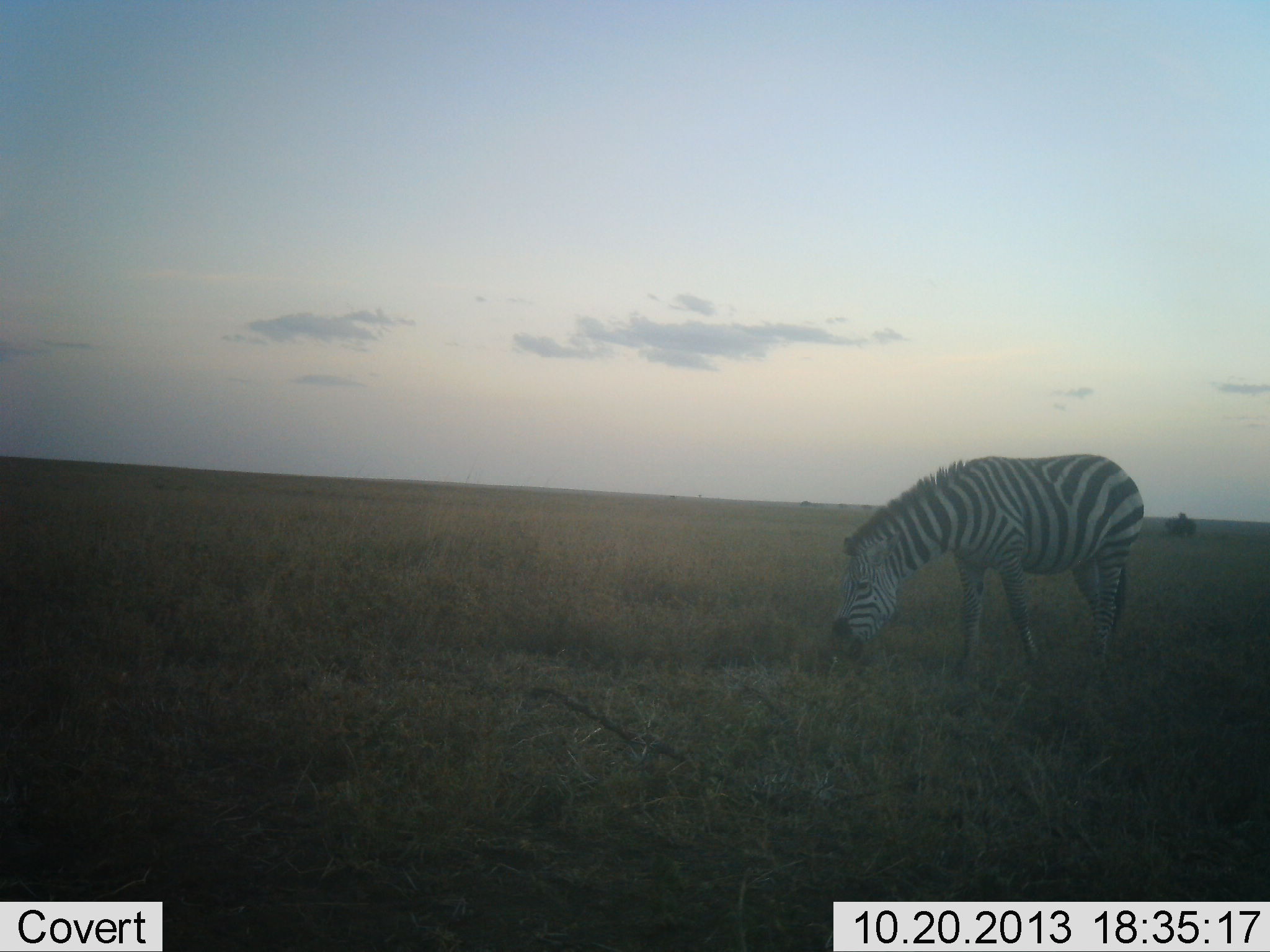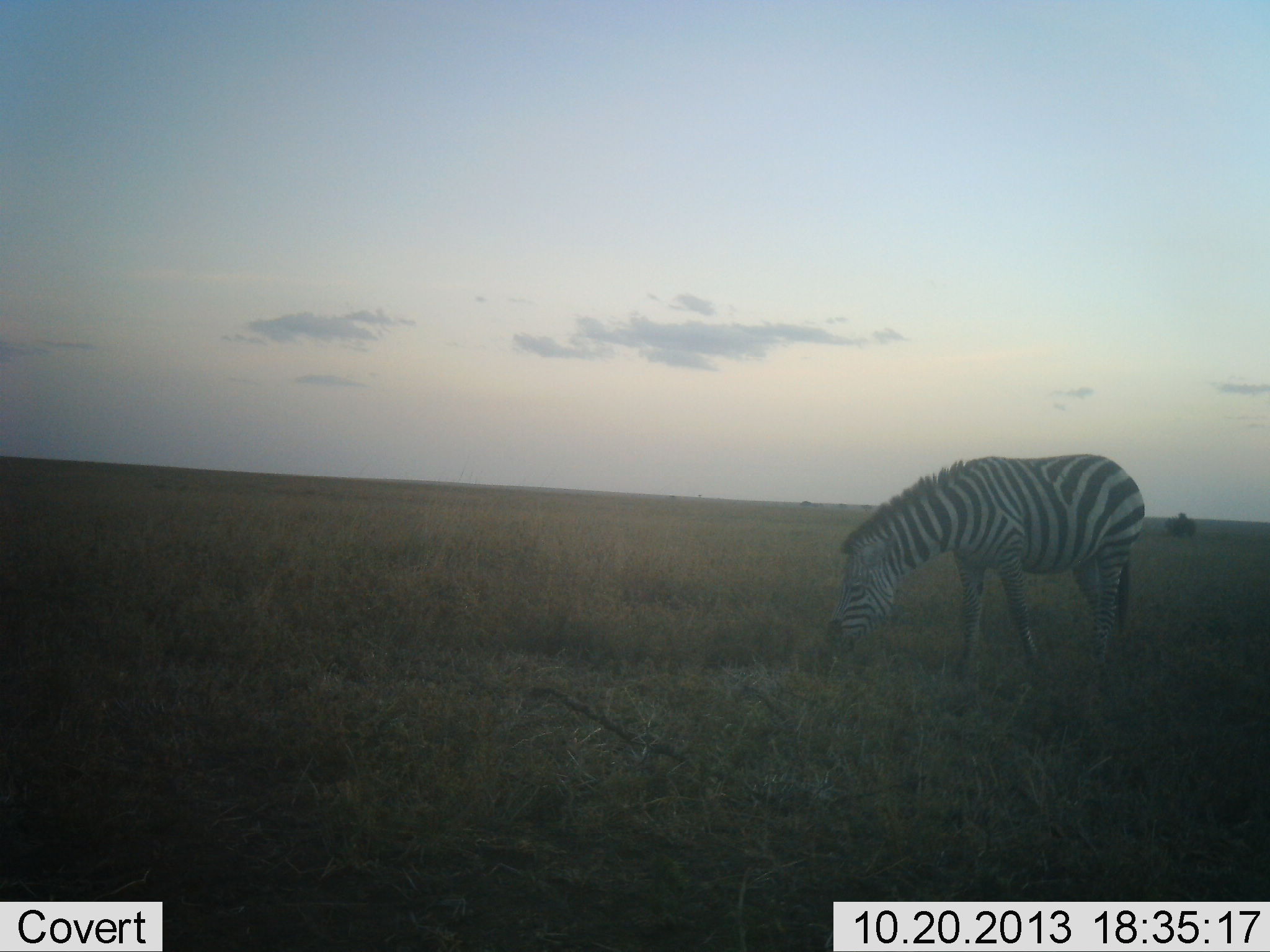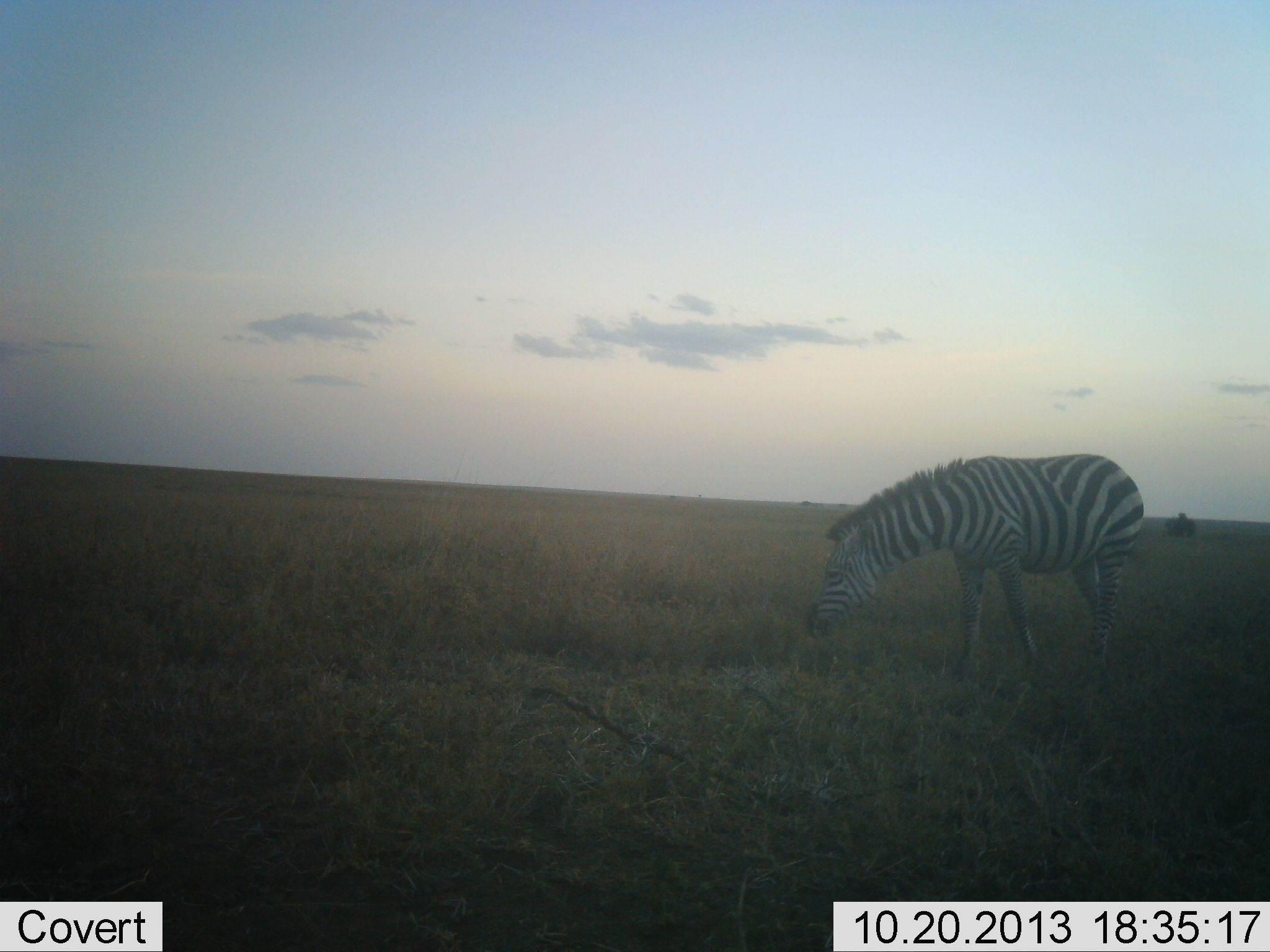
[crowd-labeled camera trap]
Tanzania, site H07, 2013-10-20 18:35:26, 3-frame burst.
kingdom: Animalia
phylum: Chordata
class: Mammalia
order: Perissodactyla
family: Equidae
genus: Equus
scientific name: Equus quagga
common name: plains zebra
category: zebra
Zebra (plains zebra) (Equus quagga), count 1. Behavior (volunteer vote fractions): standing 6%, resting 0%, moving 0%, interacting 0%. Young present (vote fraction): 0%. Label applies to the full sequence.